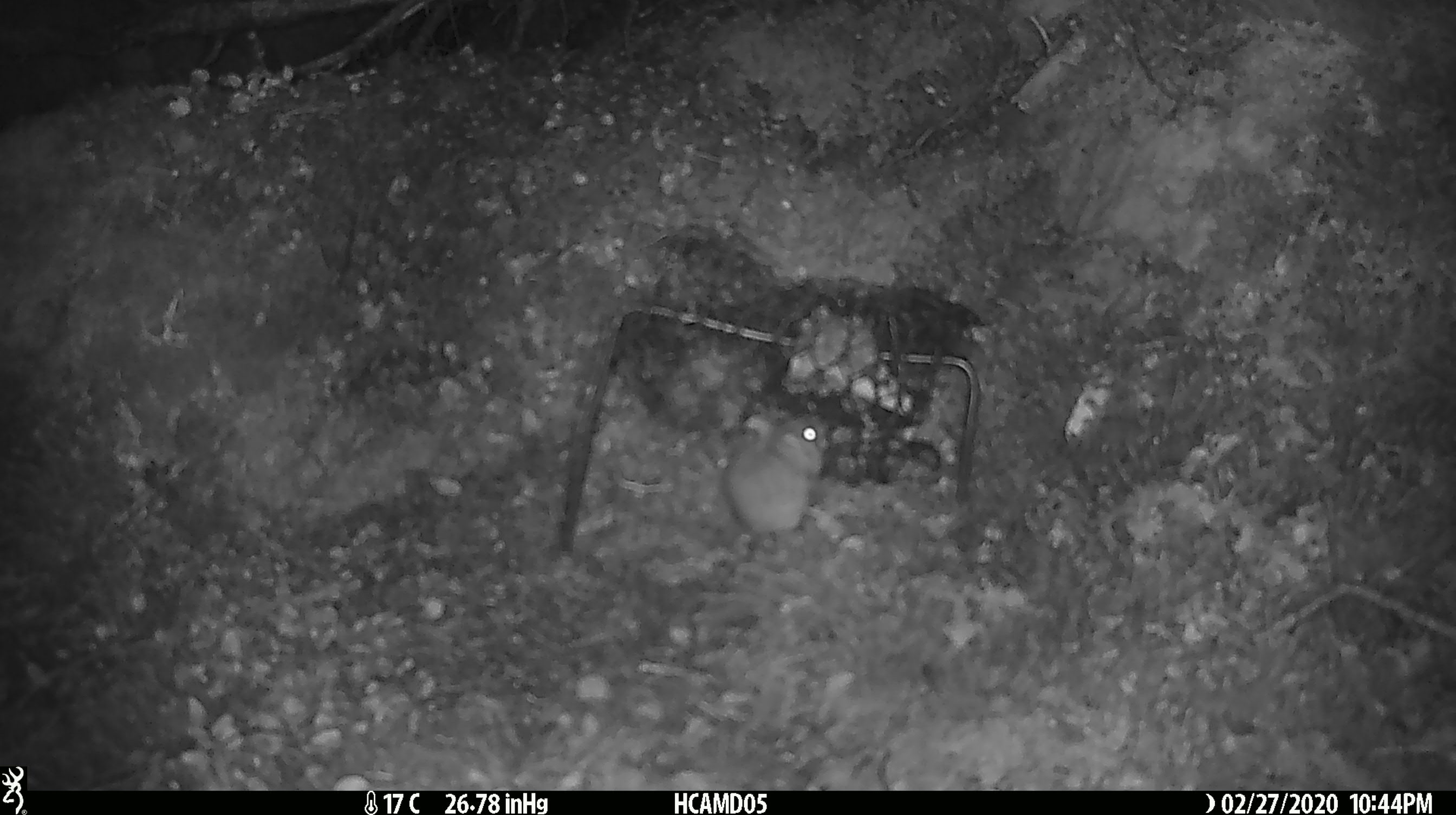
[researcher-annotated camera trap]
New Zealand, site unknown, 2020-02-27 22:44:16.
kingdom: Animalia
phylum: Chordata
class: Mammalia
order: Rodentia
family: Muridae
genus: Mus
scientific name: Mus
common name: mouse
Mouse (Mus).